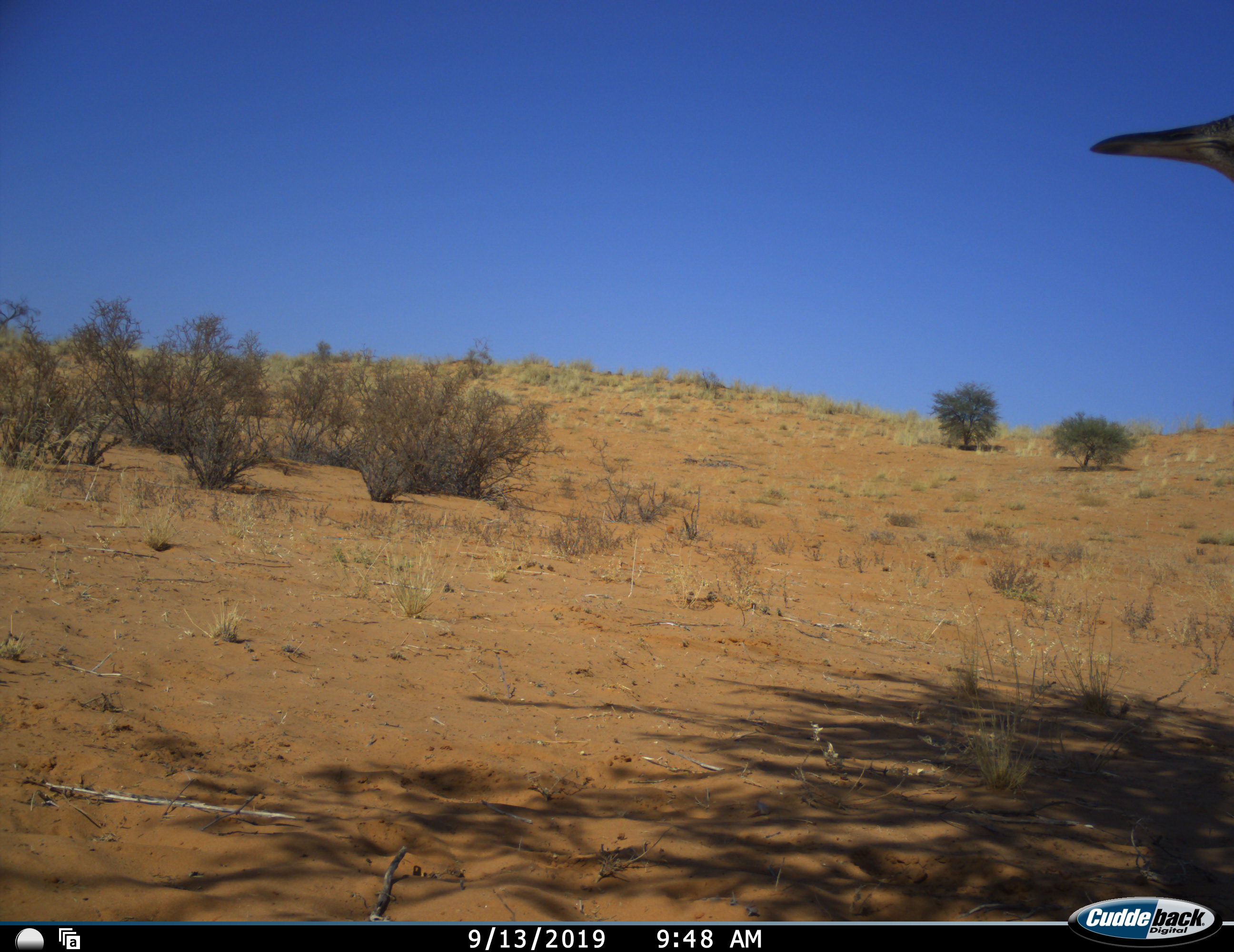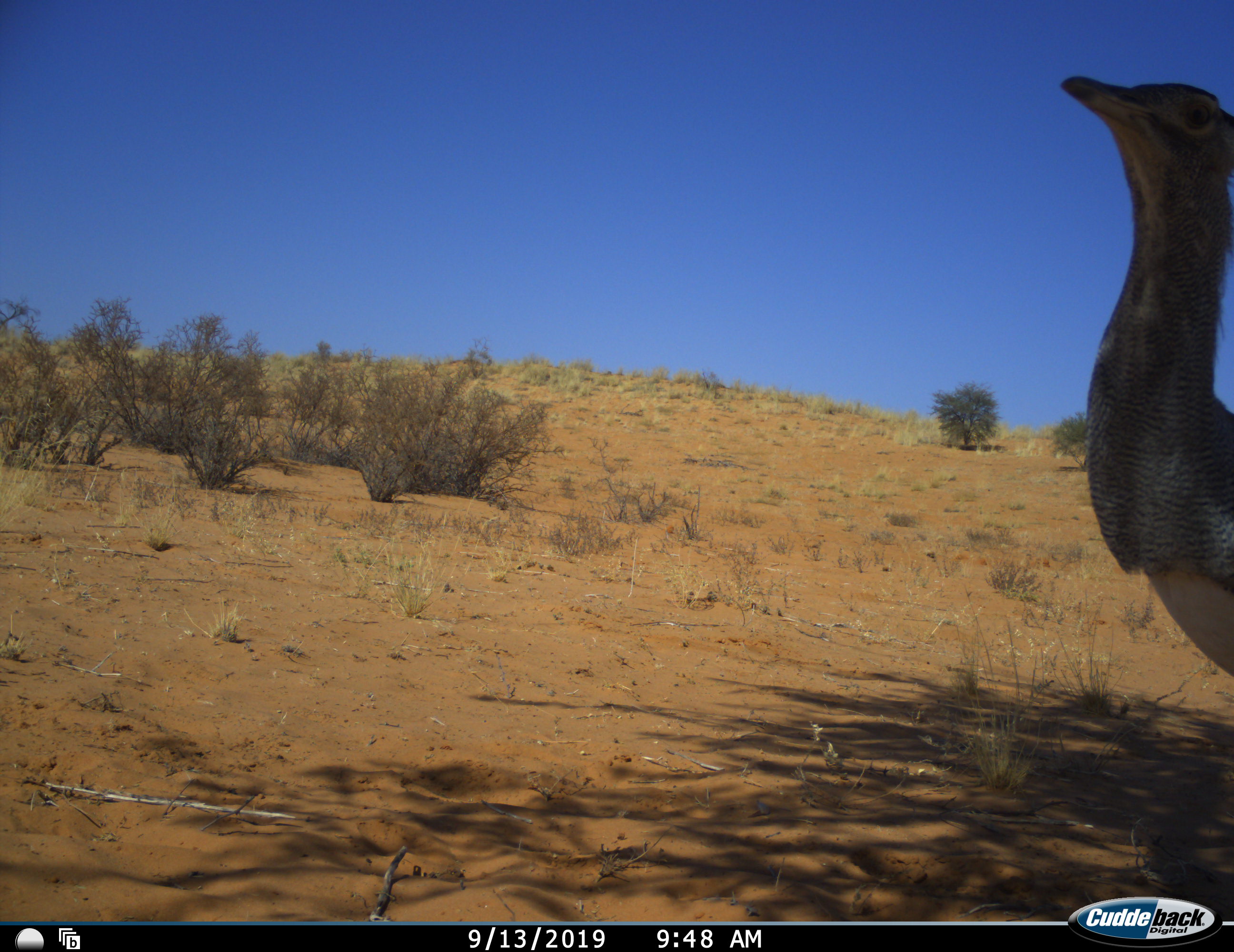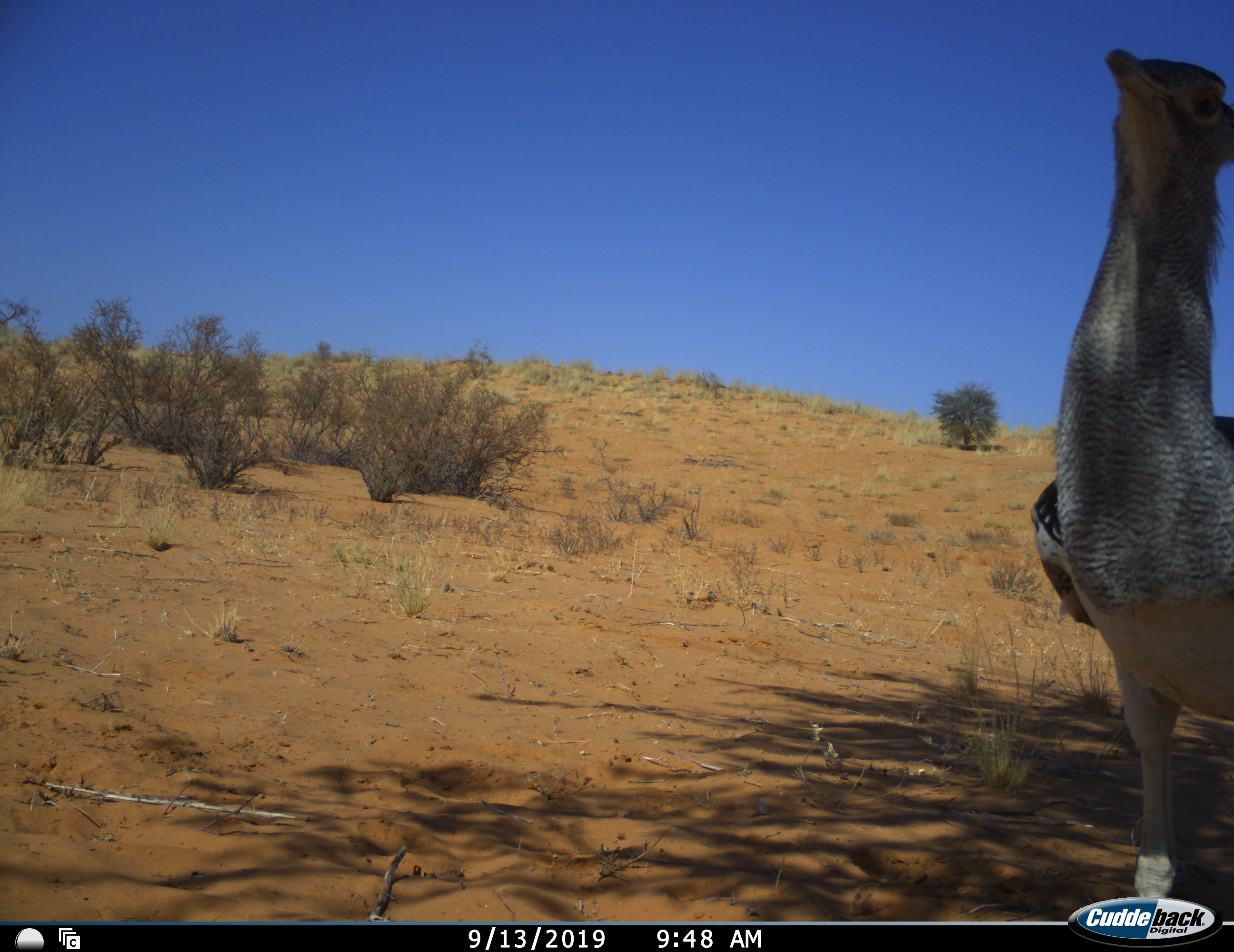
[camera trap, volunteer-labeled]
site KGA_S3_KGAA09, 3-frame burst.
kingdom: Animalia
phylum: Chordata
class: Aves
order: Otidiformes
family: Otididae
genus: Ardeotis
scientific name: Ardeotis kori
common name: kori bustard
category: bustardkori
Bustardkori (kori bustard) (Ardeotis kori), count 1. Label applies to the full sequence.